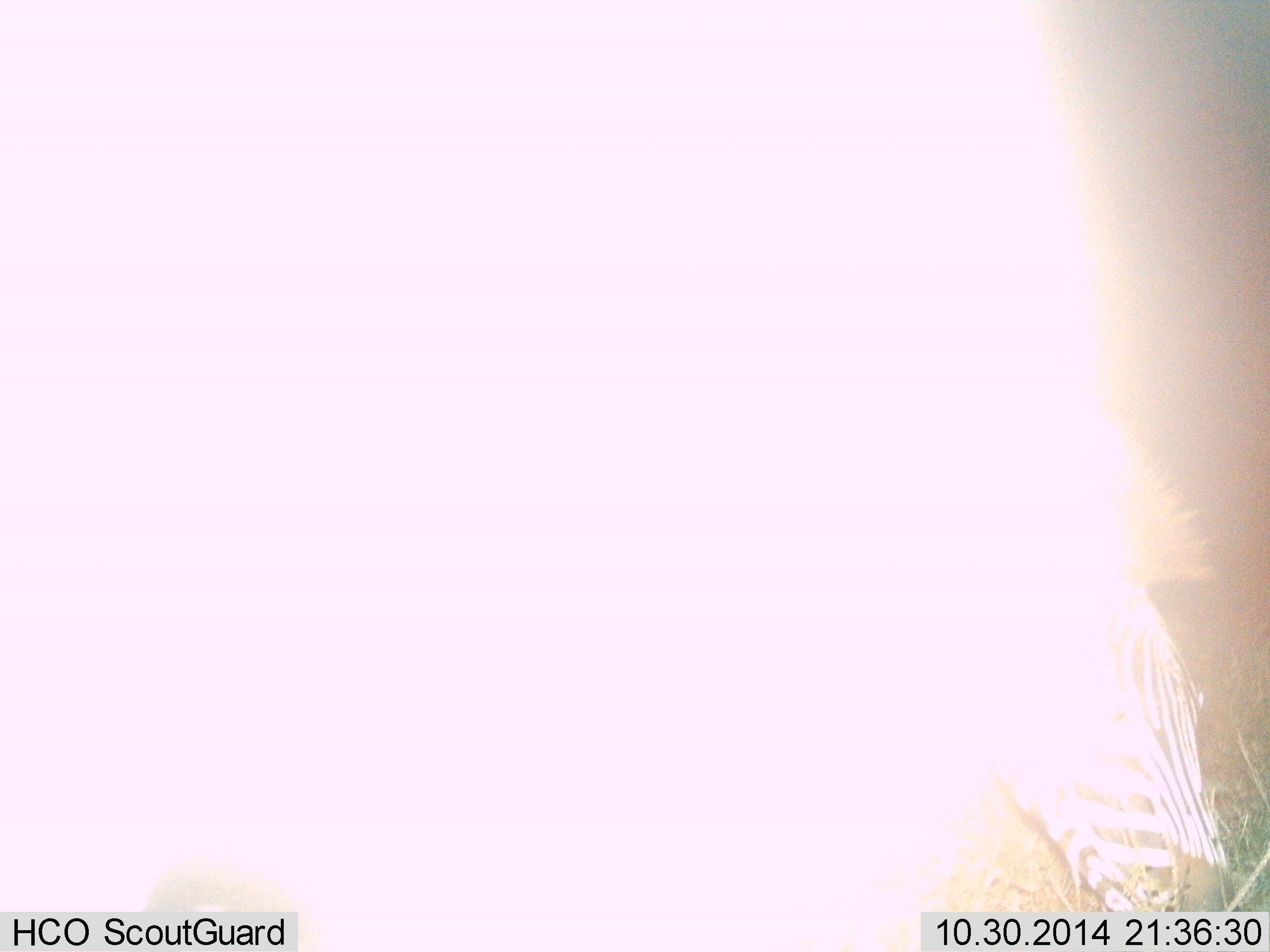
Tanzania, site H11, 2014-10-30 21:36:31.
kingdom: Animalia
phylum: Chordata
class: Mammalia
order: Perissodactyla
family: Equidae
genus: Equus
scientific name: Equus quagga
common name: plains zebra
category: zebra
Zebra (plains zebra) (Equus quagga), count 1. Behavior (volunteer vote fractions): standing 40%, resting 0%, moving 0%, interacting 0%. Young present (vote fraction): 0%. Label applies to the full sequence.